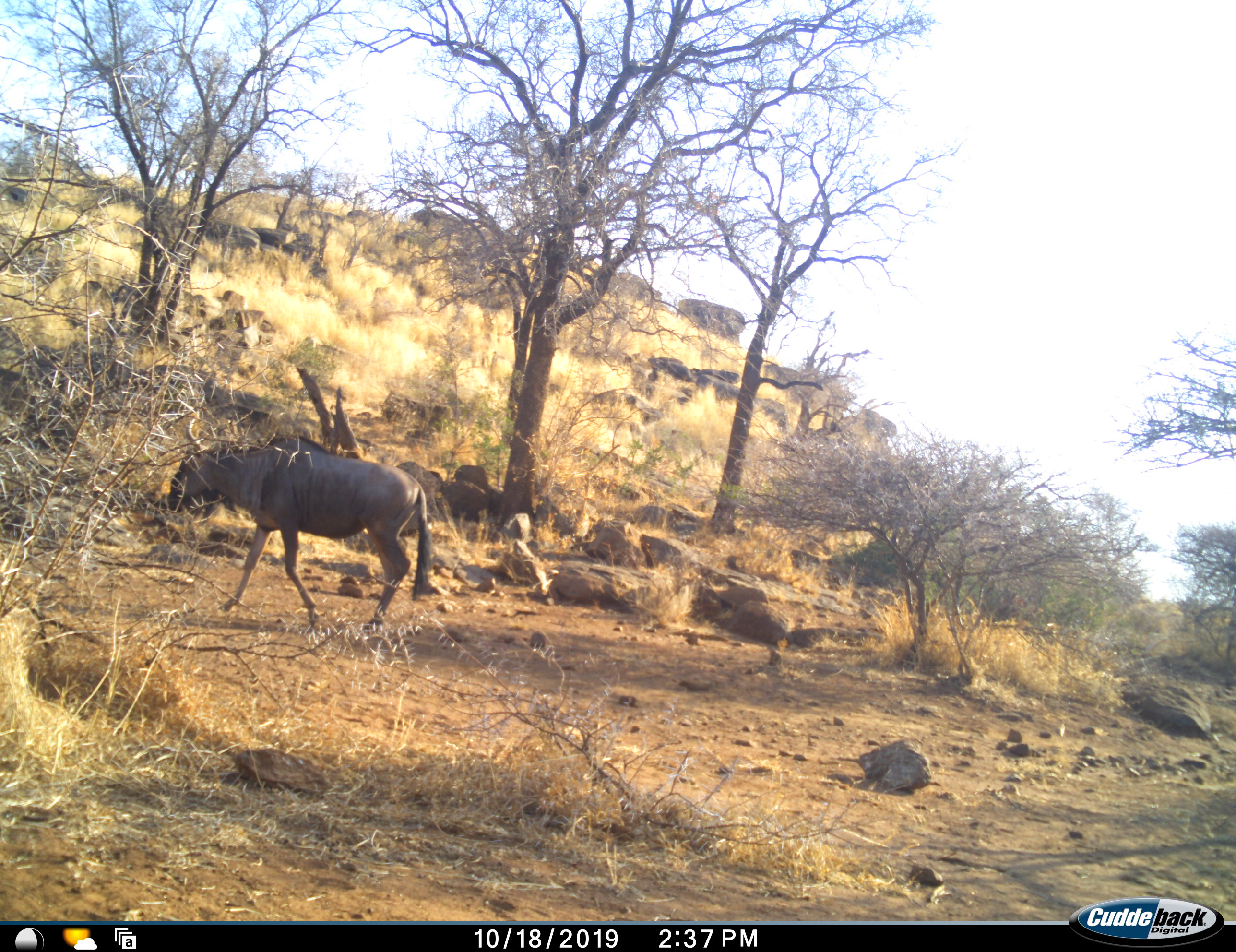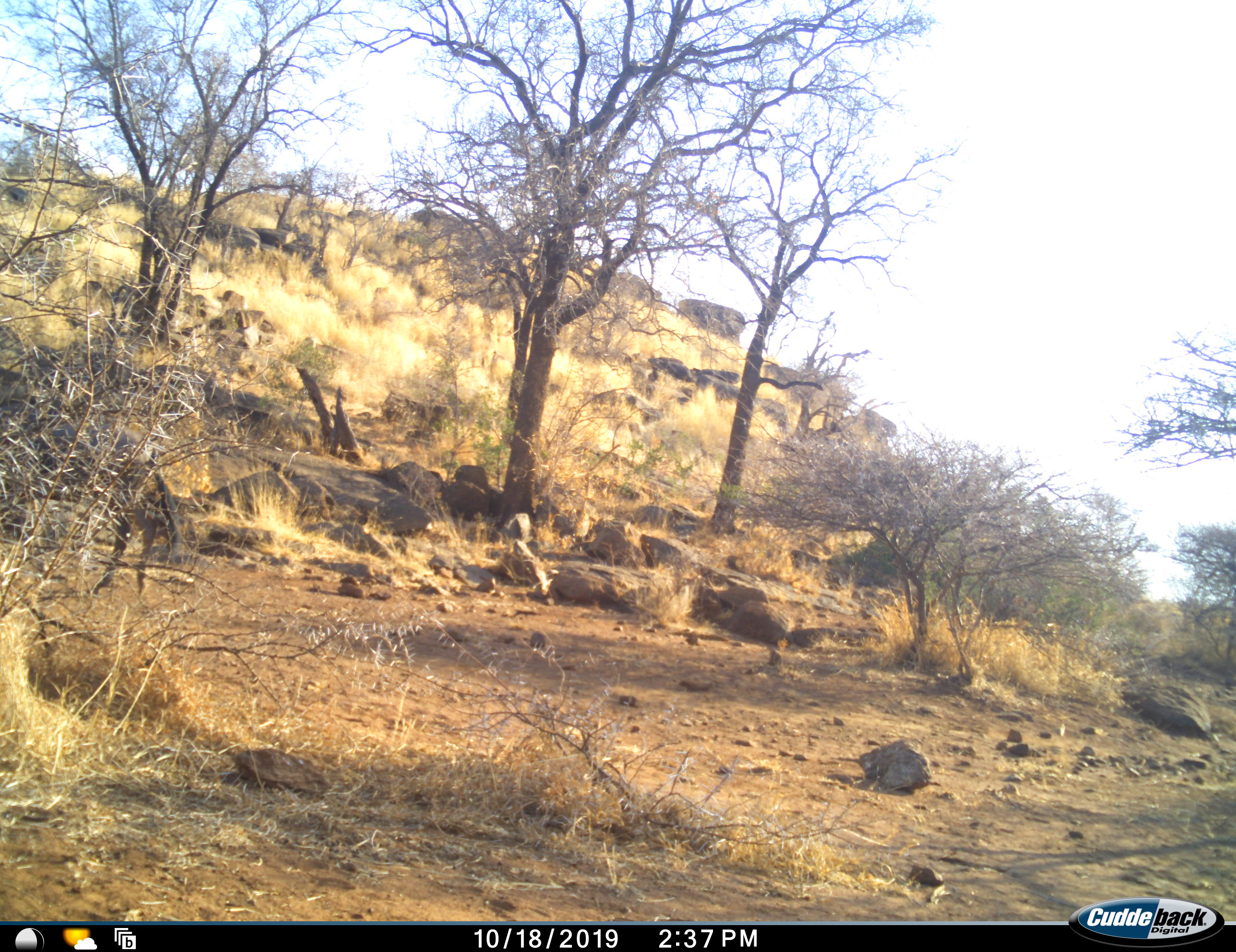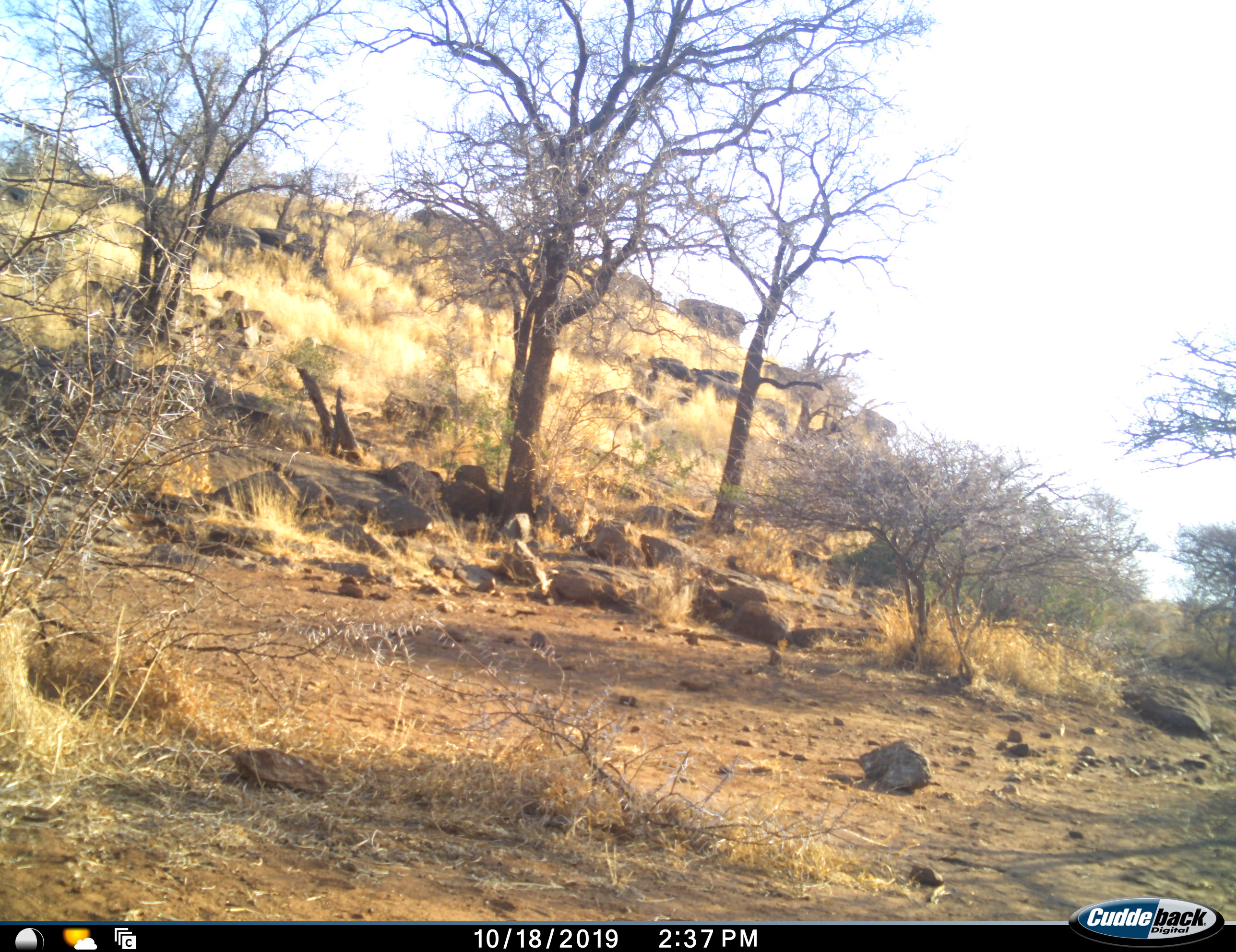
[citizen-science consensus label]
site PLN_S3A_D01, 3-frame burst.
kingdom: Animalia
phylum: Chordata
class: Mammalia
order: Artiodactyla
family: Bovidae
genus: Connochaetes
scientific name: Connochaetes taurinus taurinus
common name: blue wildebeest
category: wildebeestblue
Wildebeestblue (blue wildebeest) (Connochaetes taurinus taurinus), count 1. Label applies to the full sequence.